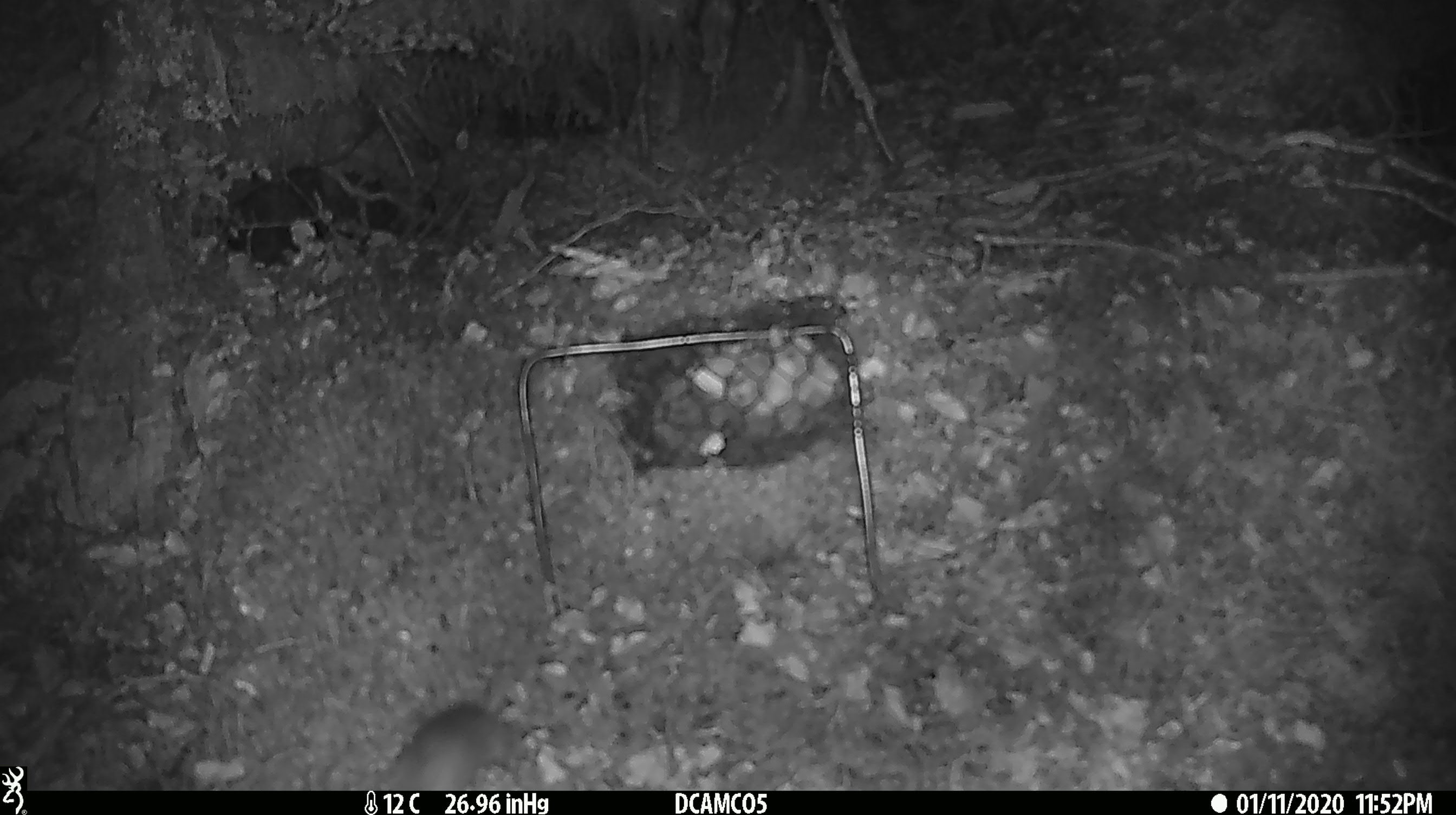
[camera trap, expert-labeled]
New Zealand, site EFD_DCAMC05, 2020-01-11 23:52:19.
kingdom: Animalia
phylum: Chordata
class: Mammalia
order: Rodentia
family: Muridae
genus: Mus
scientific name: Mus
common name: mouse